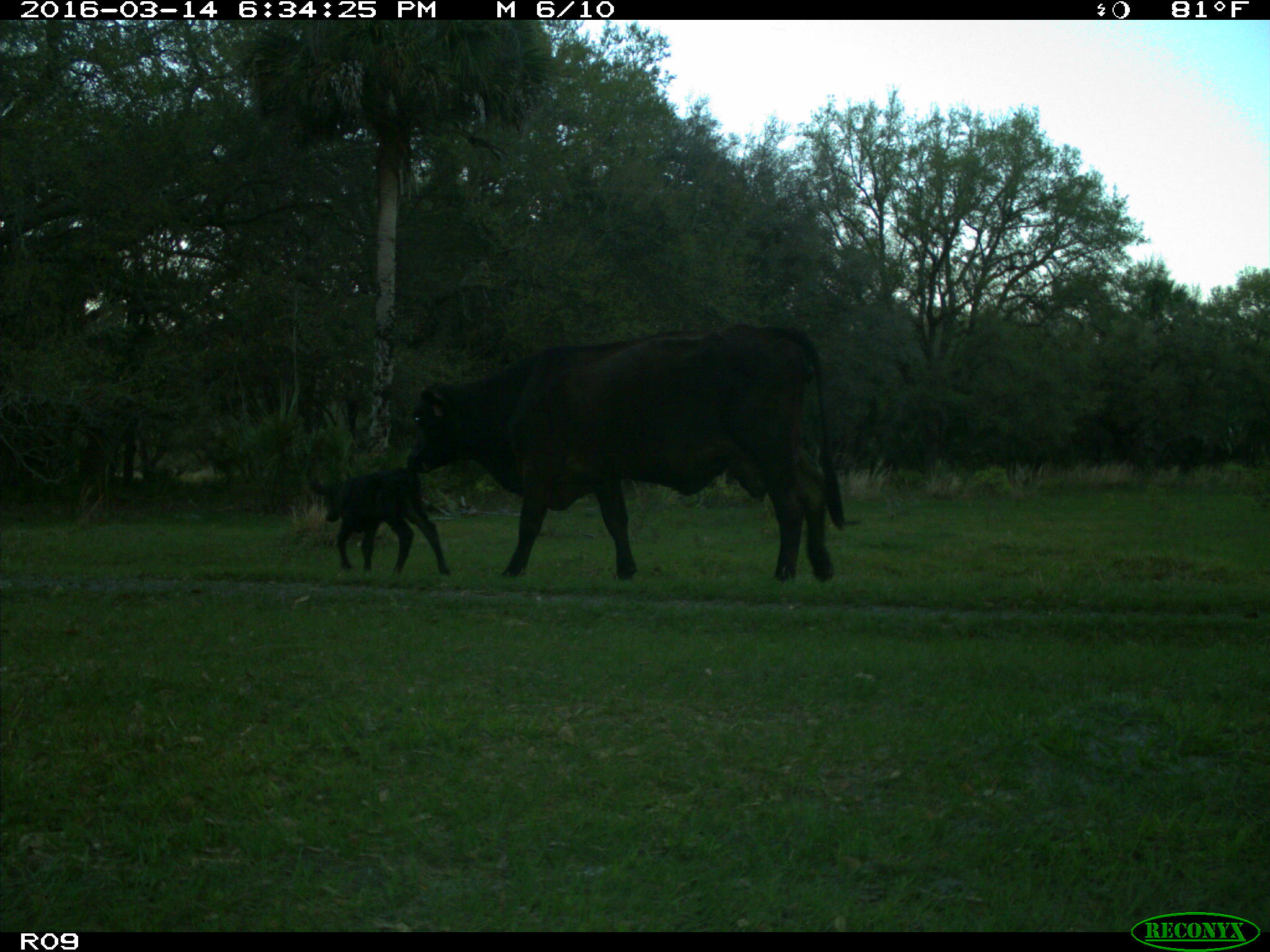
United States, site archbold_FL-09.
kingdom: Animalia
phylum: Chordata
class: Mammalia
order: Artiodactyla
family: Bovidae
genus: Bos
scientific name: Bos taurus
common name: domestic cow